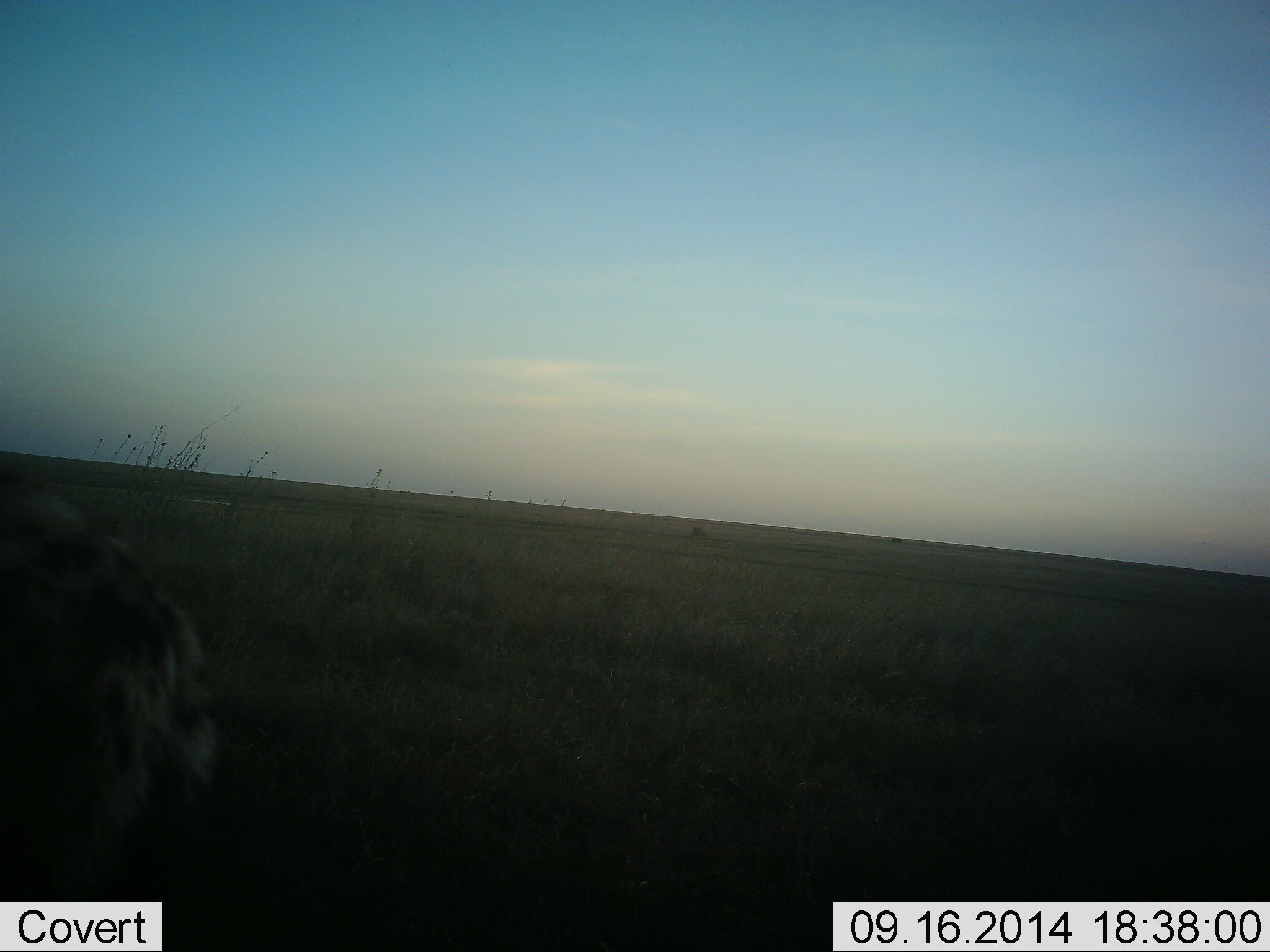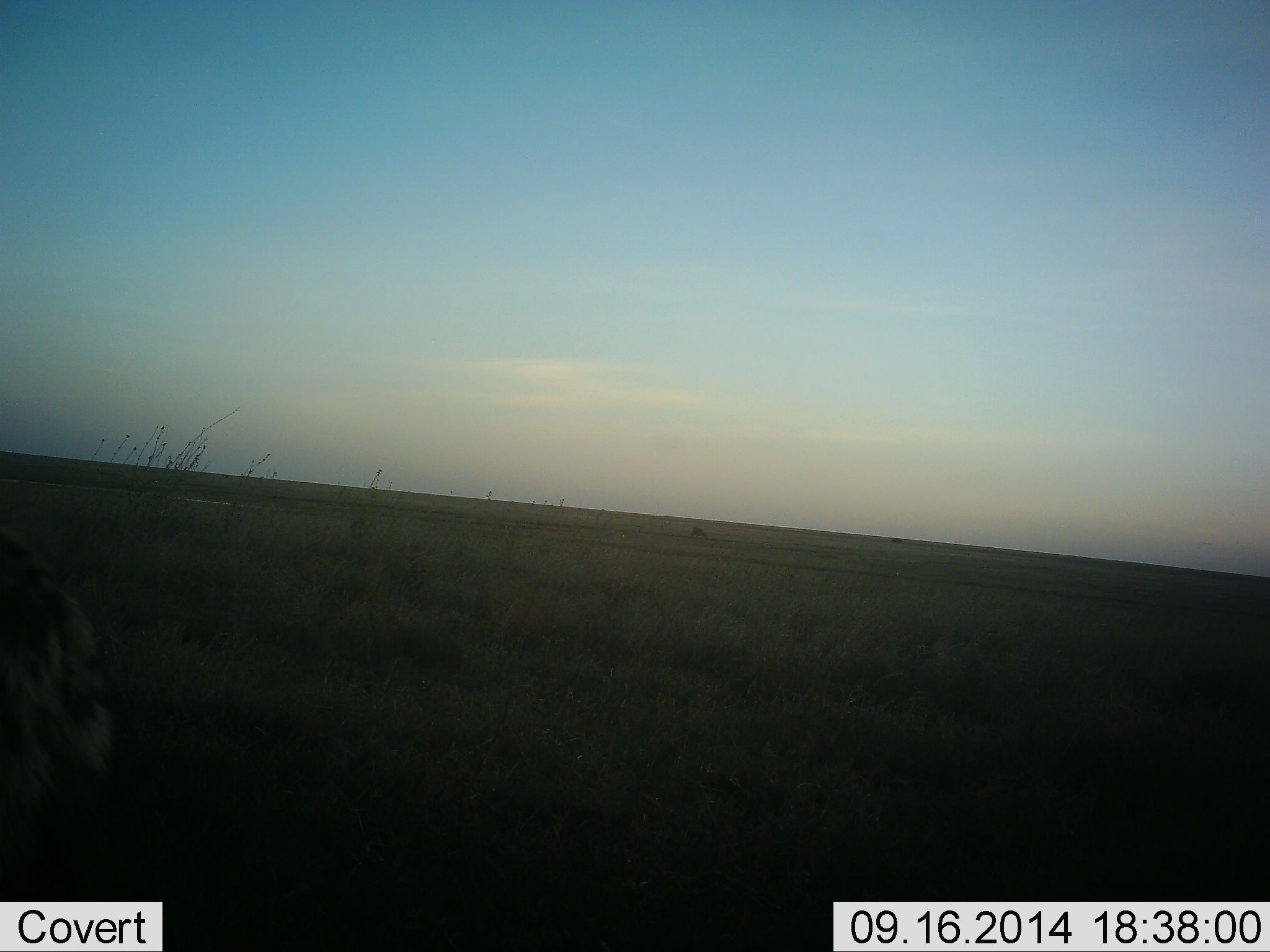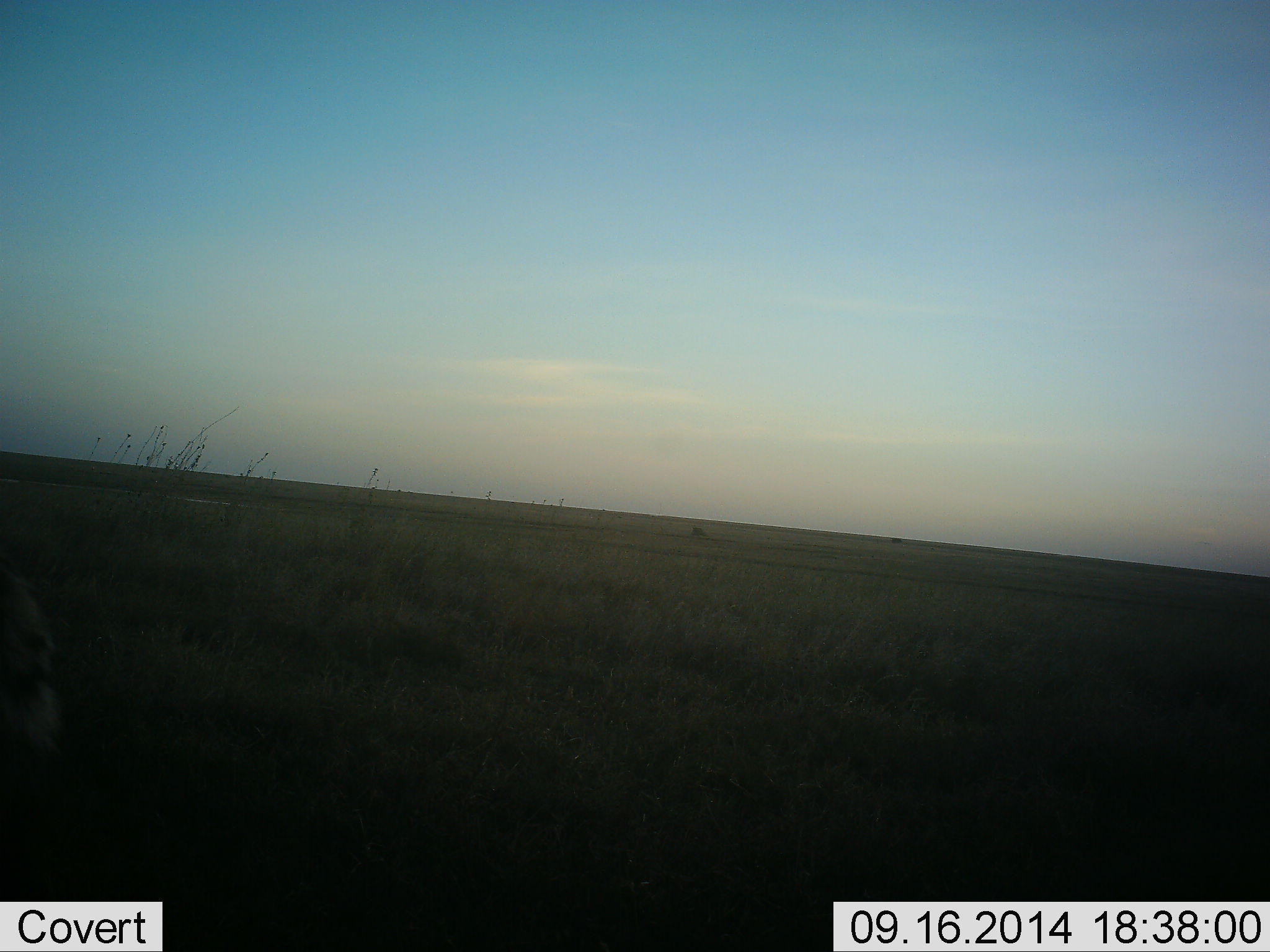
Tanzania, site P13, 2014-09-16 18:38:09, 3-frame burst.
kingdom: Animalia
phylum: Chordata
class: Mammalia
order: Carnivora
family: Hyaenidae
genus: Crocuta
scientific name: Crocuta crocuta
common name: spotted hyena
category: hyenaspotted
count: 1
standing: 0%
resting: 0%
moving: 100%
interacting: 0%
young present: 0%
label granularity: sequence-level